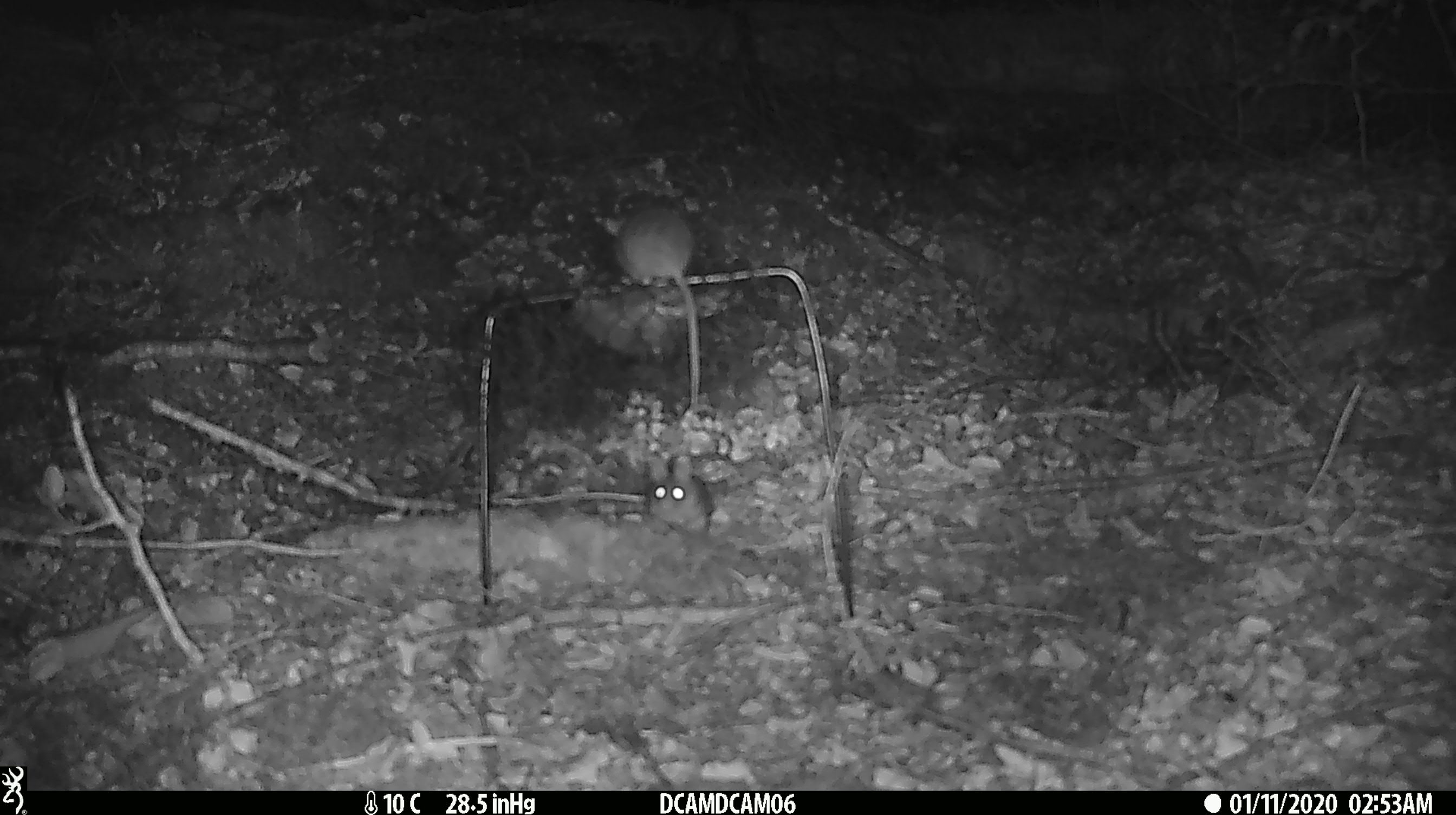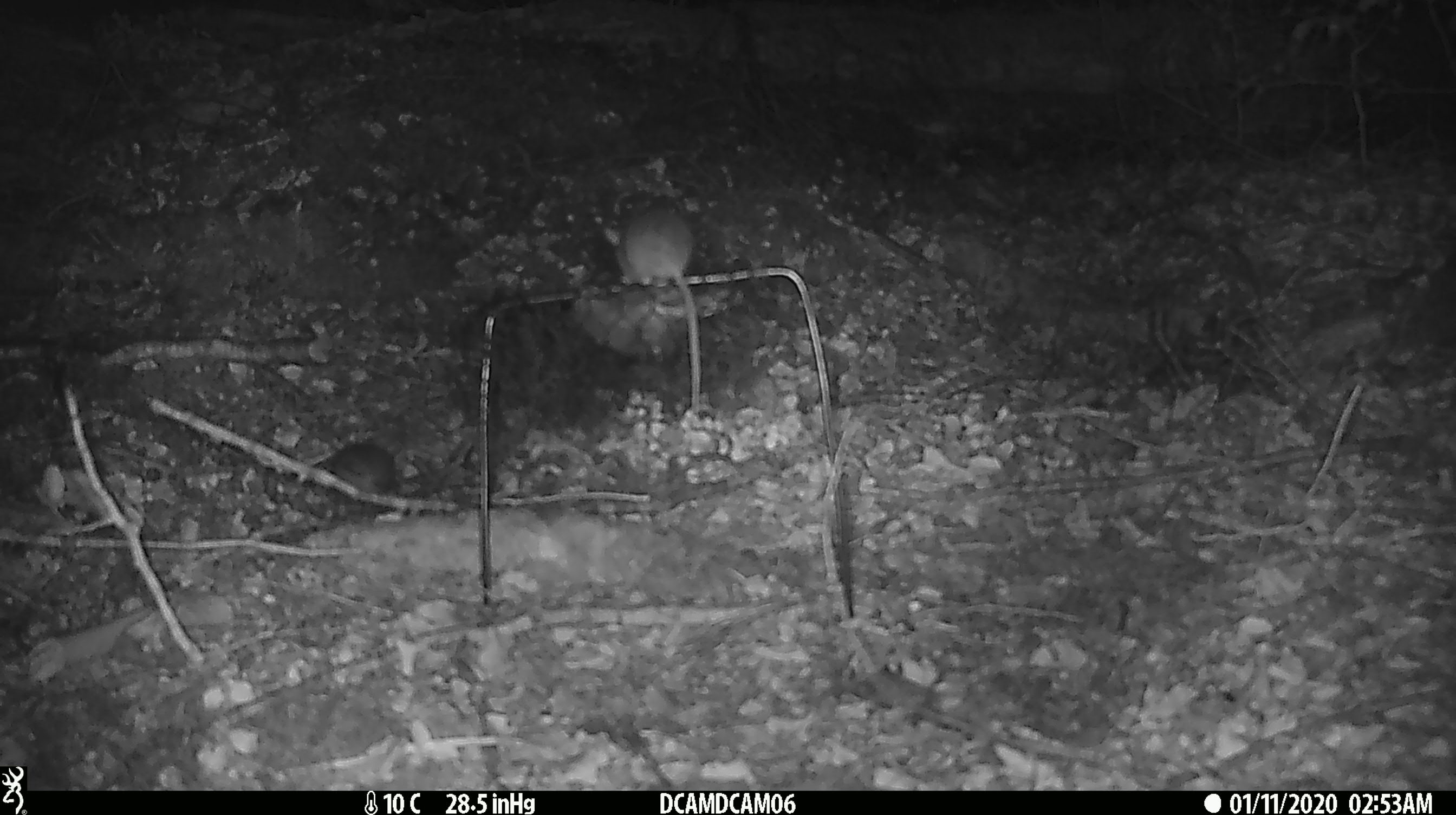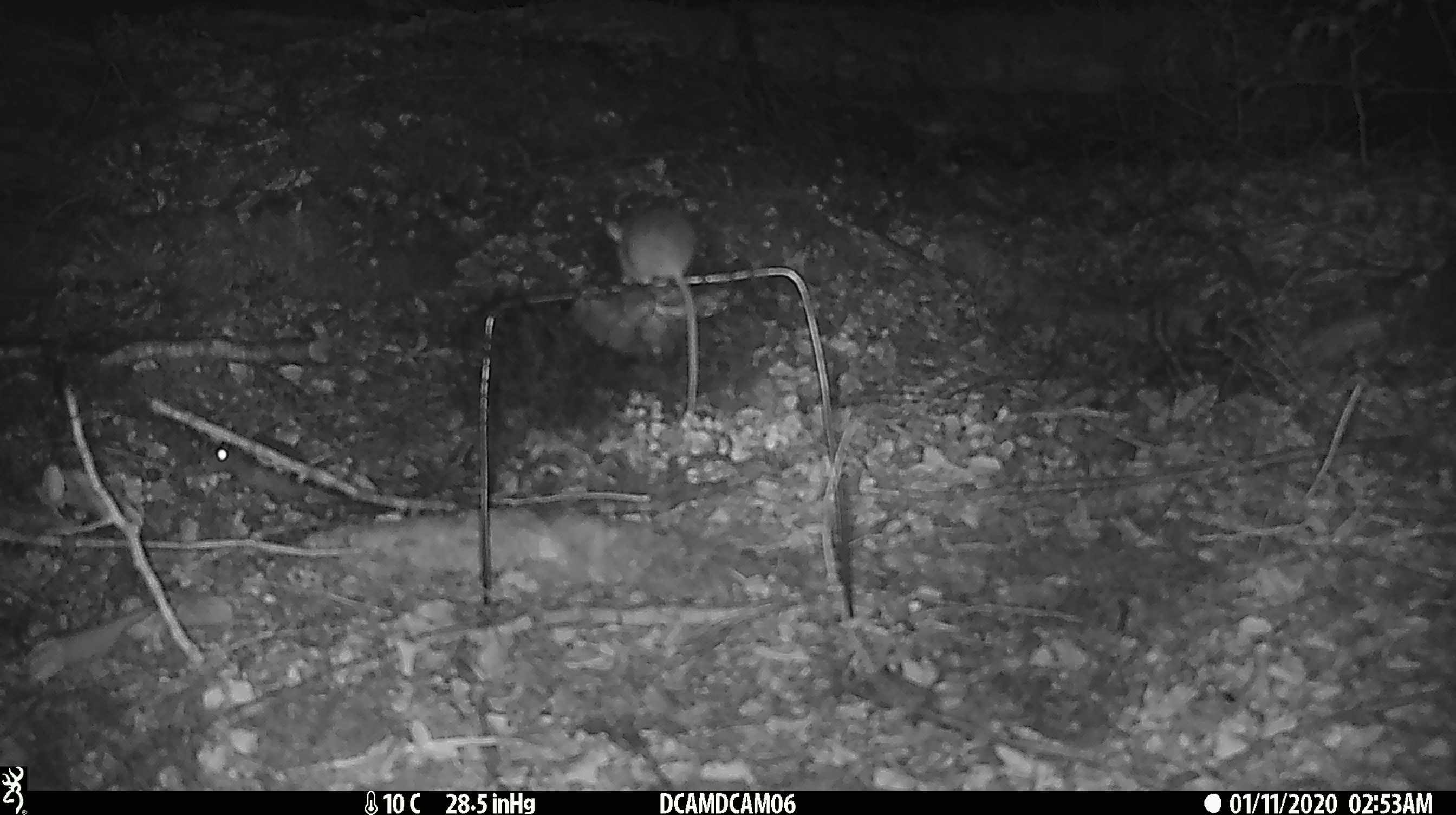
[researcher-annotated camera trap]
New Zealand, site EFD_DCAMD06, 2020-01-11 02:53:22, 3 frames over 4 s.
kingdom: Animalia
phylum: Chordata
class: Mammalia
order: Rodentia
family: Muridae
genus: Mus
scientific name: Mus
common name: mouse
Mouse (Mus).